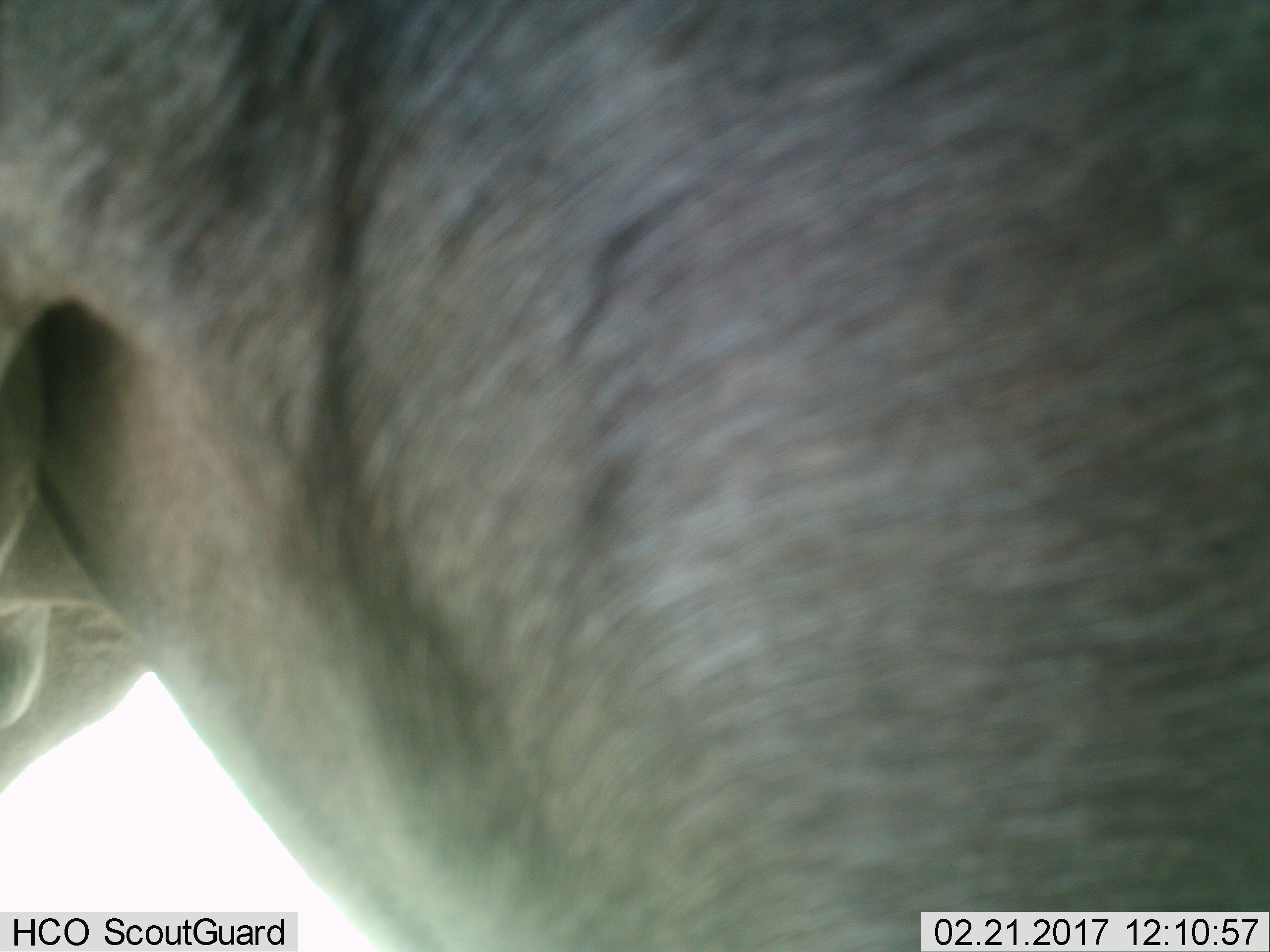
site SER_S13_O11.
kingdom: Animalia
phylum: Chordata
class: Mammalia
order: Artiodactyla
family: Bovidae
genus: Connochaetes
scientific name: Connochaetes taurinus taurinus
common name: blue wildebeest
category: wildebeestblue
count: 1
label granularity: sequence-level